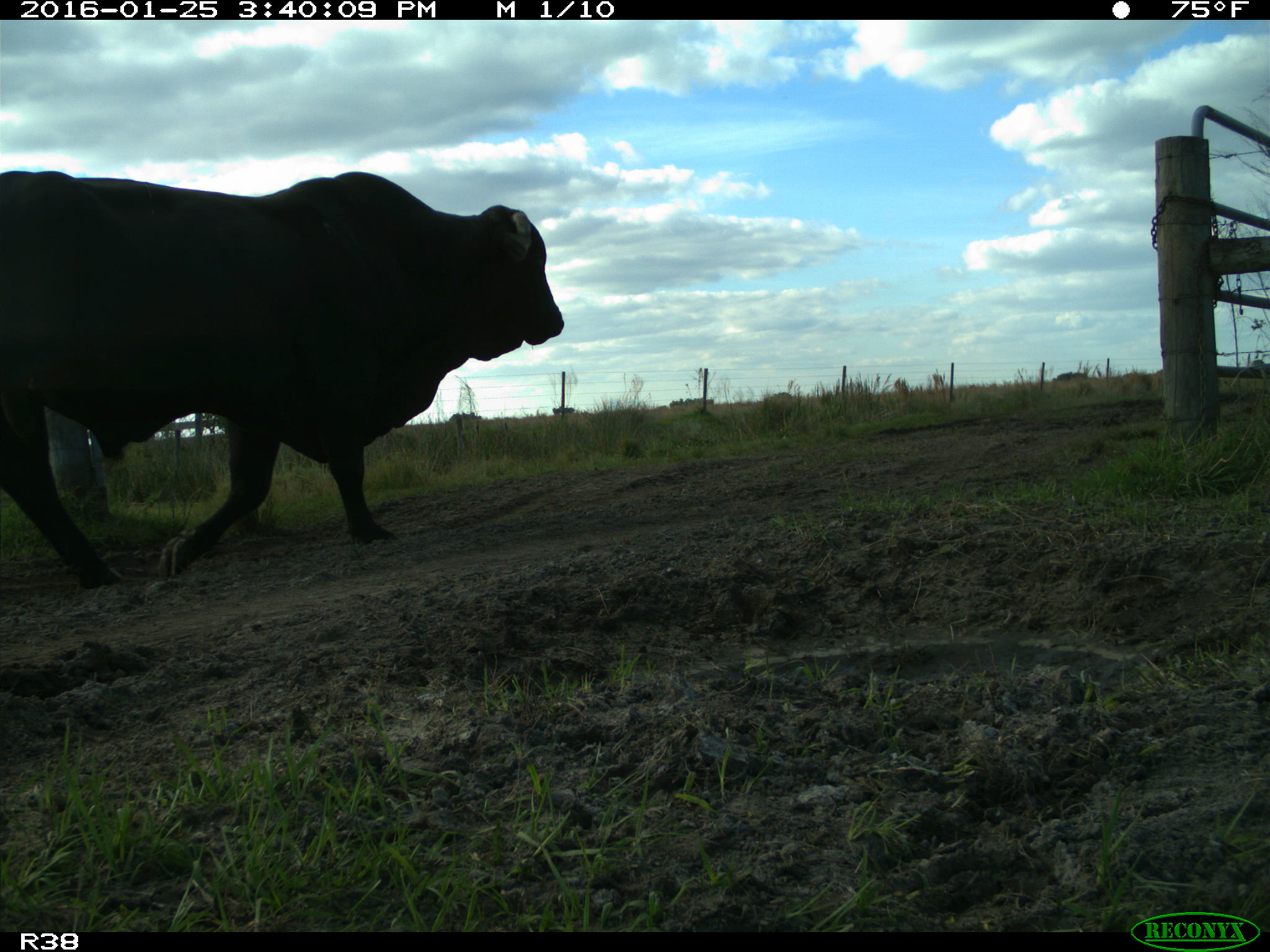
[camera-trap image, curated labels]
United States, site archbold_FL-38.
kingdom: Animalia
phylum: Chordata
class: Mammalia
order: Artiodactyla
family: Bovidae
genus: Bos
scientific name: Bos taurus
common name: domestic cow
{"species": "Bos taurus (domestic cow)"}